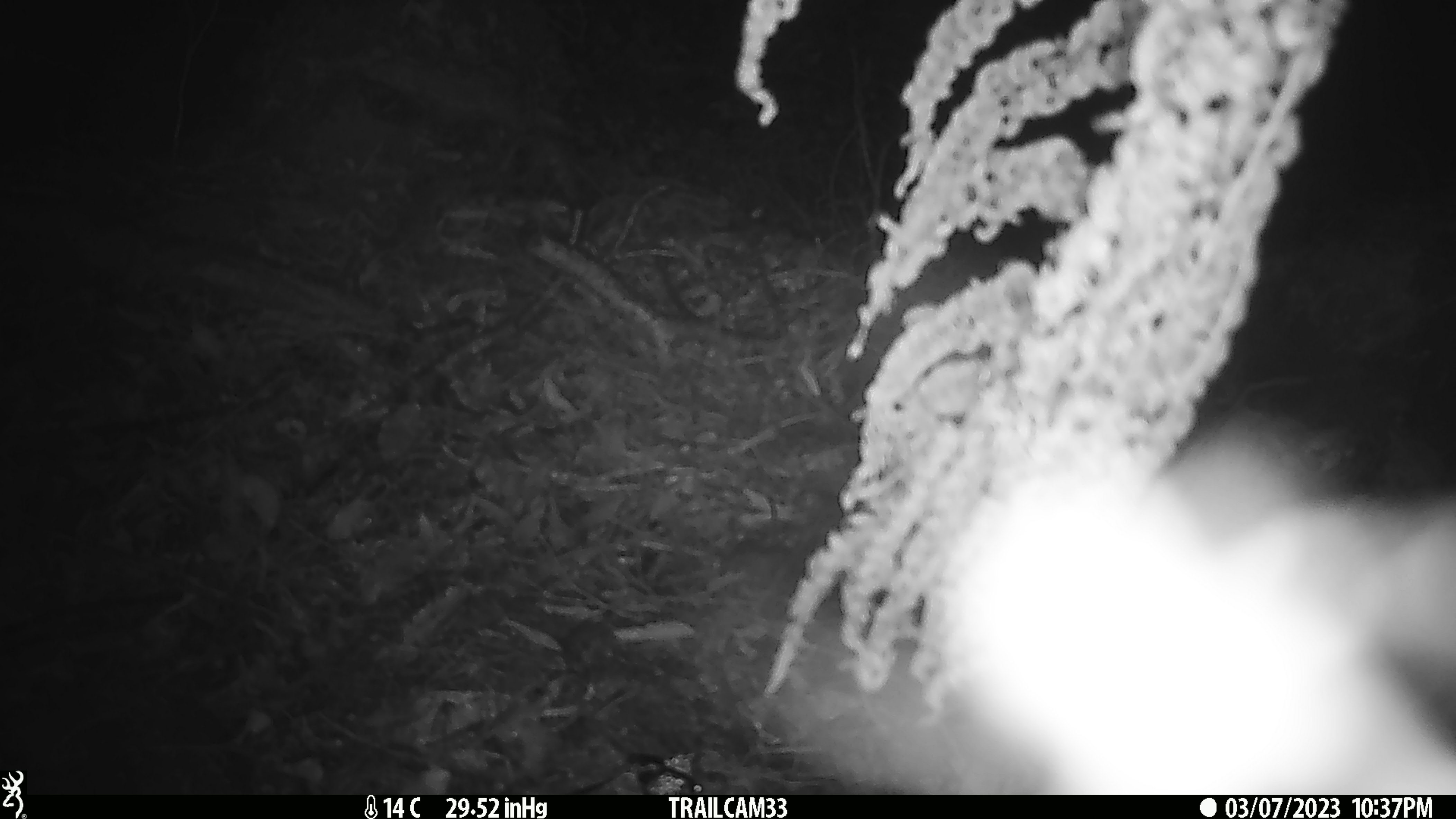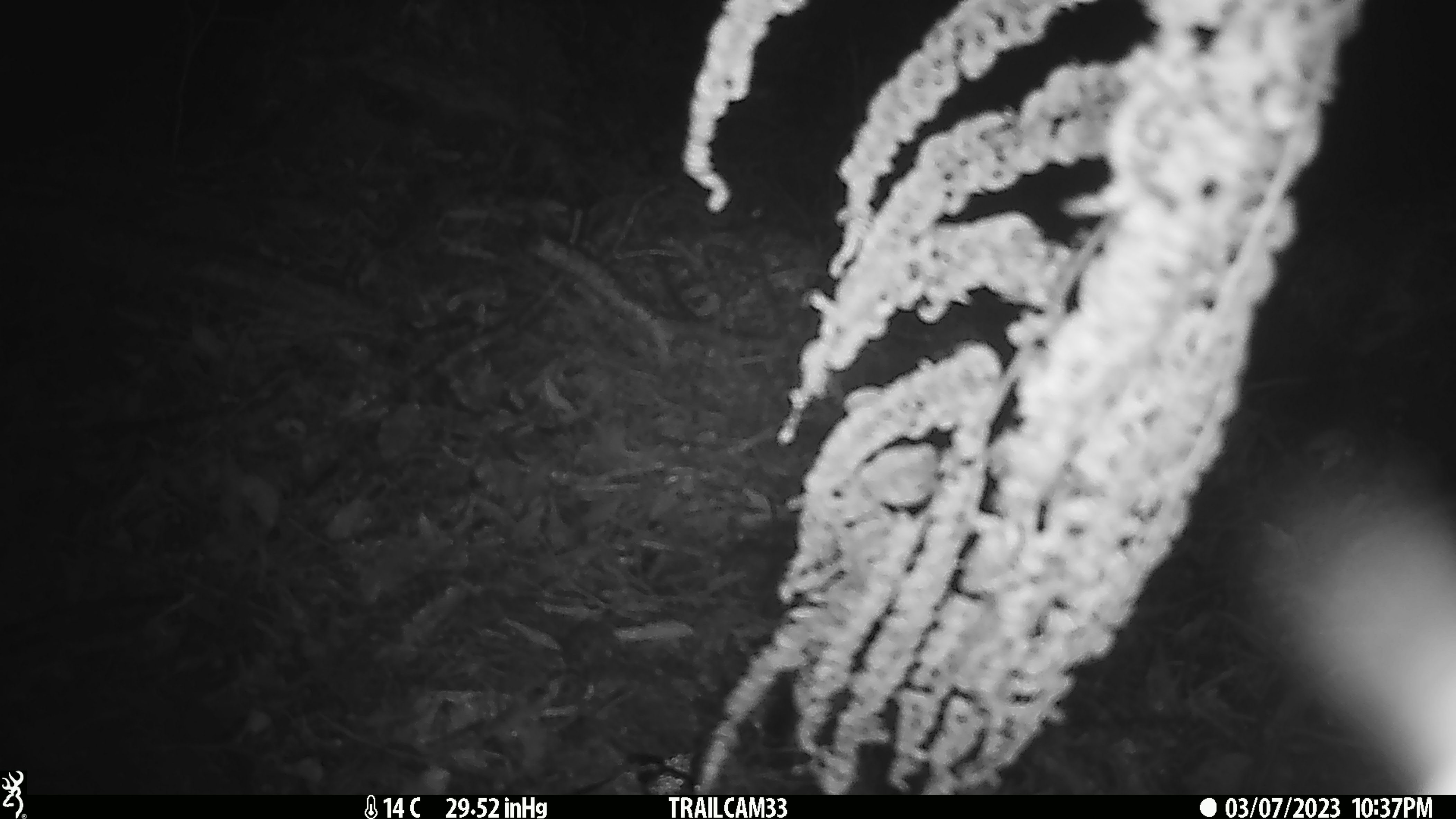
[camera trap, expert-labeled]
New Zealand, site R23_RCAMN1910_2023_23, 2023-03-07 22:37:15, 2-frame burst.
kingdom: Animalia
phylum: Arthropoda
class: Insecta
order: Lepidoptera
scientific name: Lepidoptera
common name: moth